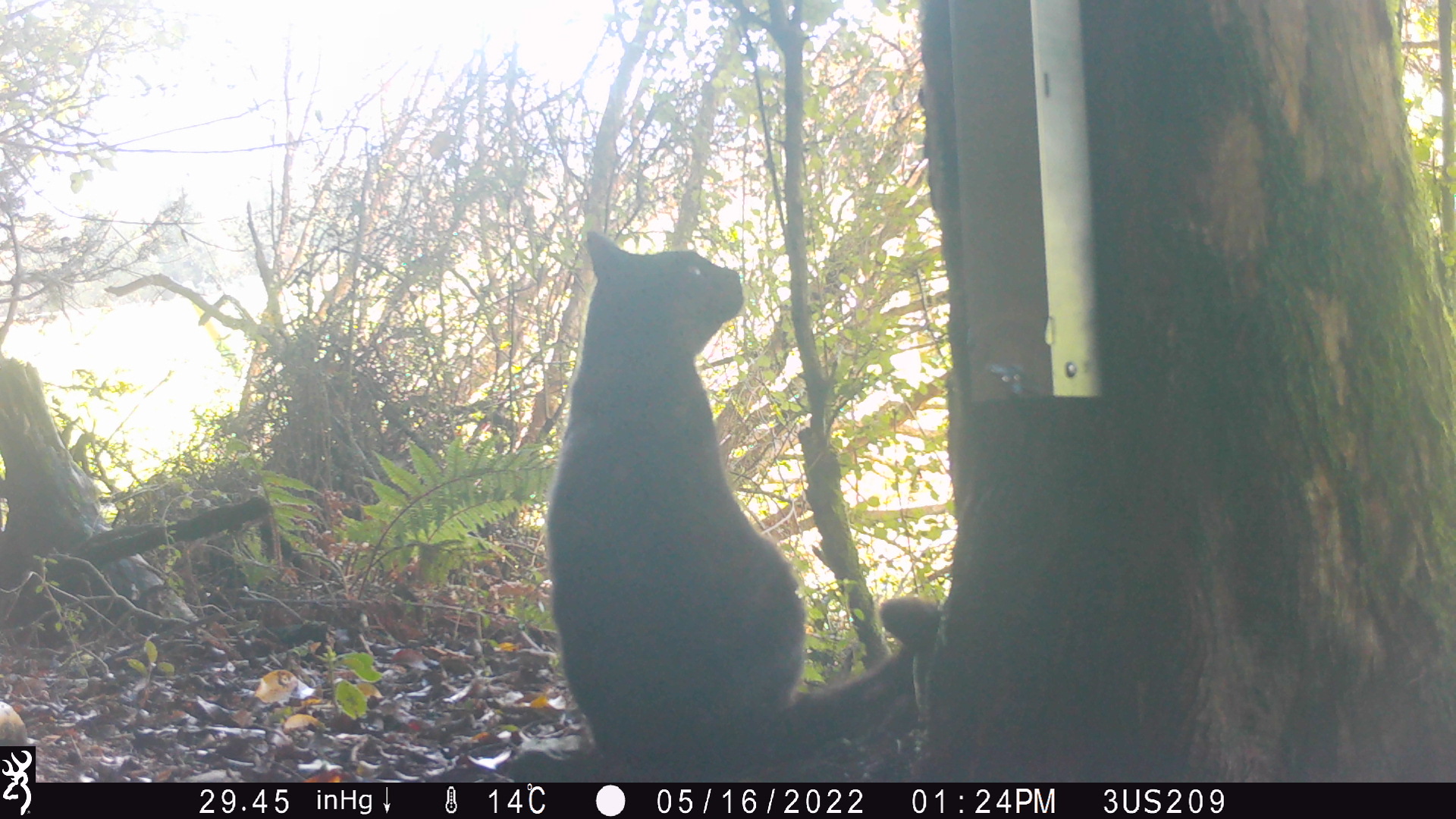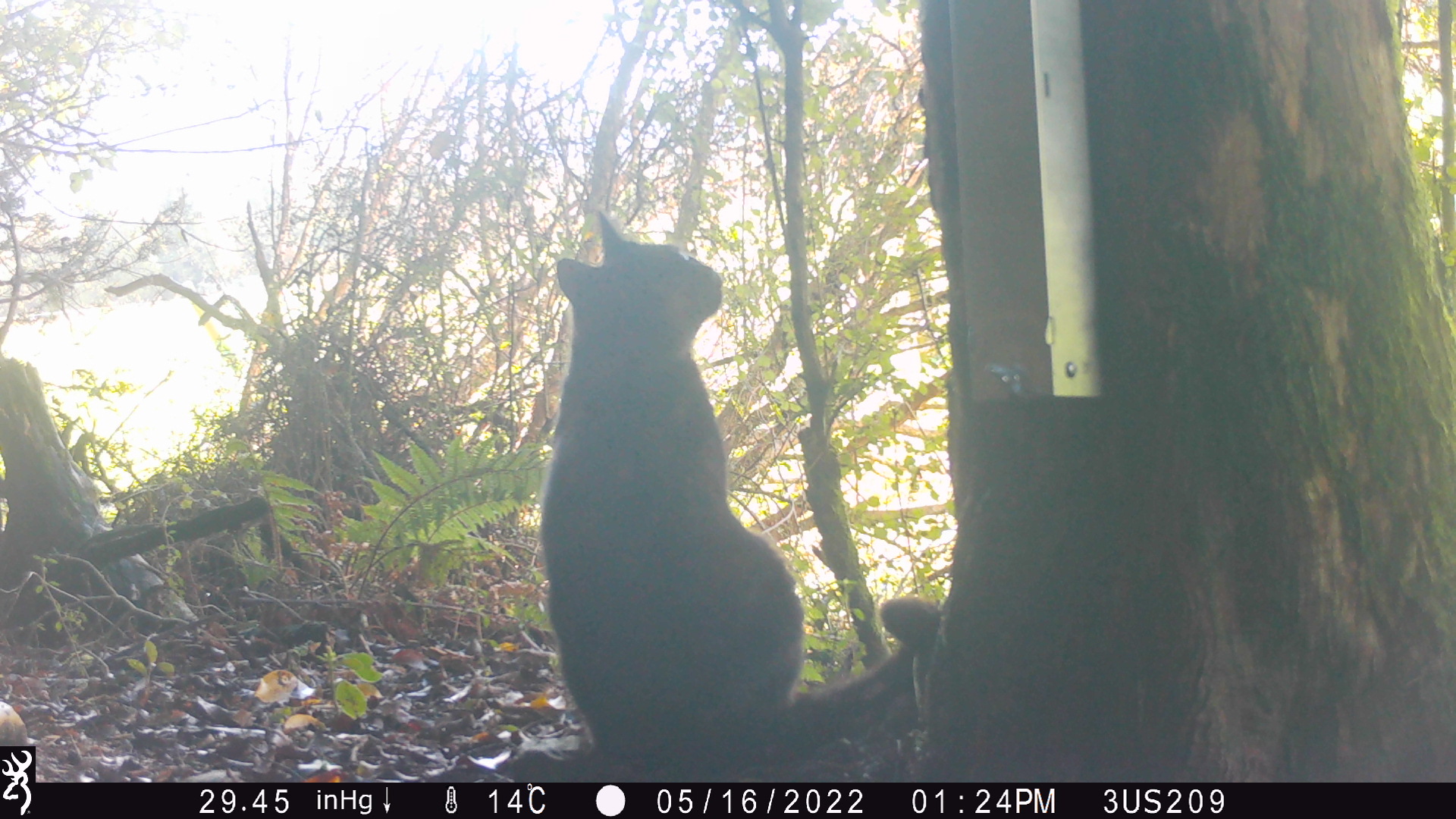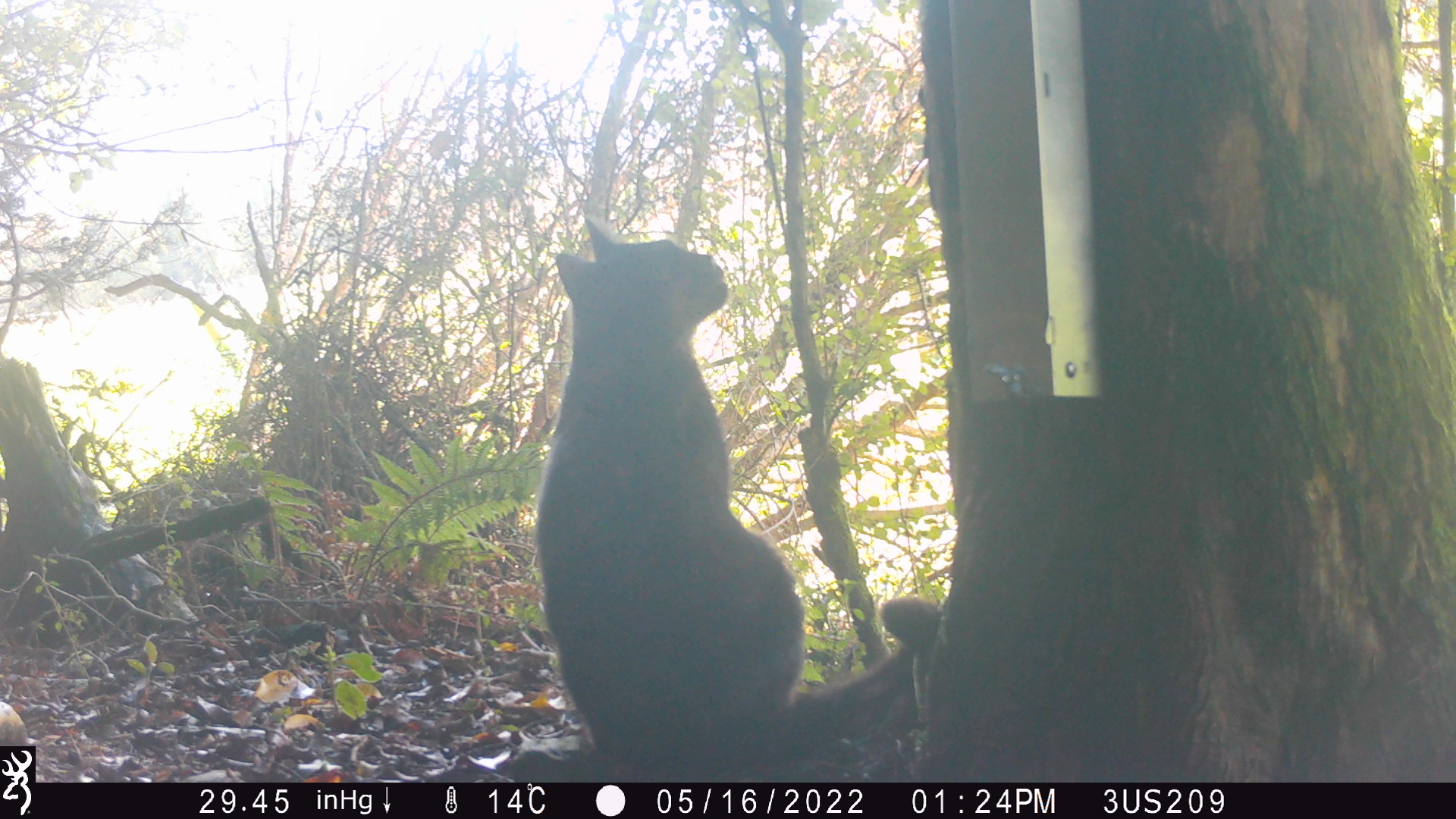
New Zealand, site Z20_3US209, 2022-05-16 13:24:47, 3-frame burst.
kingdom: Animalia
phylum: Chordata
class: Mammalia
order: Carnivora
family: Felidae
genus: Felis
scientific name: Felis catus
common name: domestic cat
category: cat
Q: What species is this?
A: Cat (domestic cat) (Felis catus).